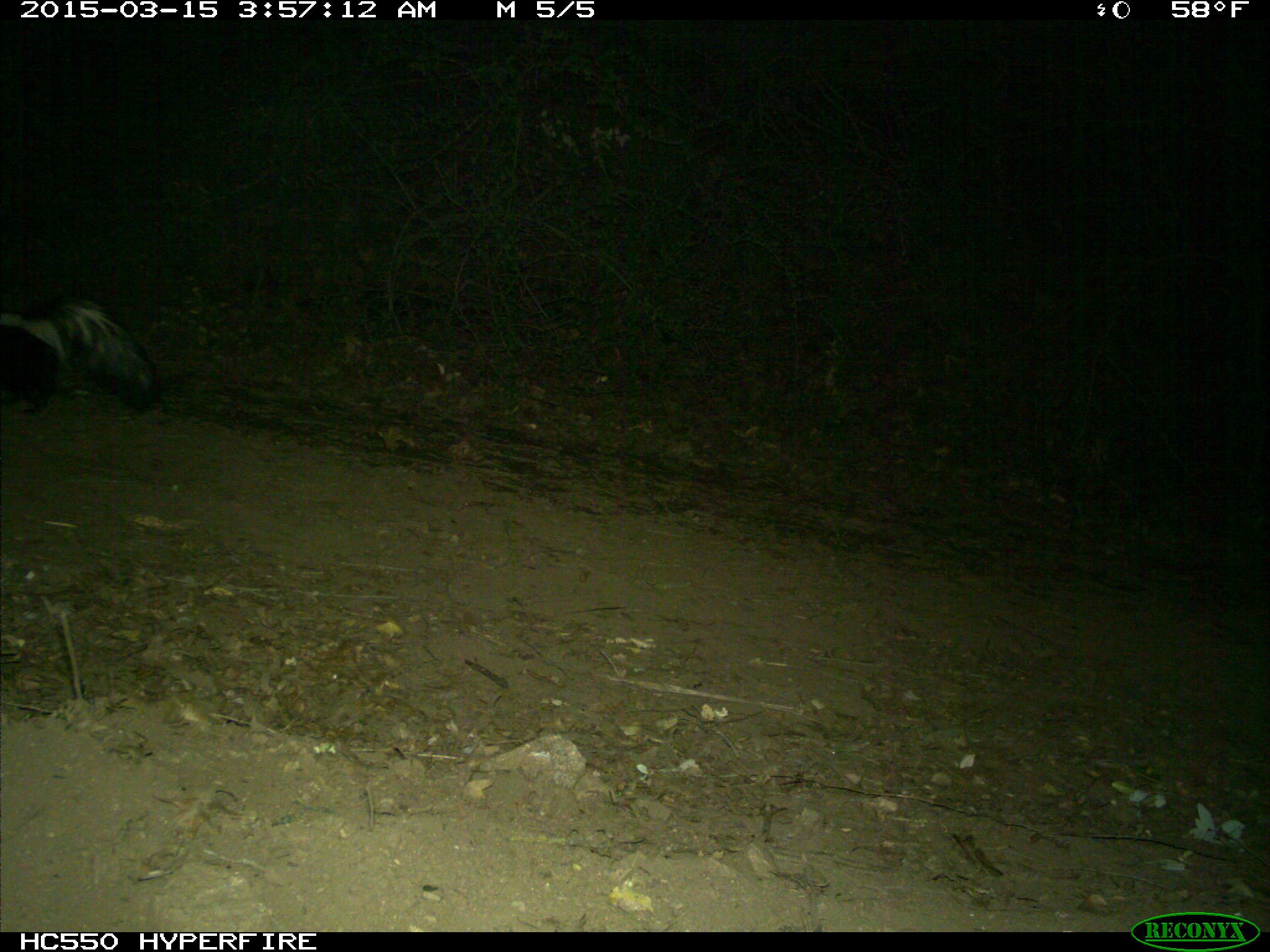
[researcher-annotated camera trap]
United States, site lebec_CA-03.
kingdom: Animalia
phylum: Chordata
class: Mammalia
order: Carnivora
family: Mephitidae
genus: Mephitis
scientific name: Mephitis mephitis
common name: striped skunk